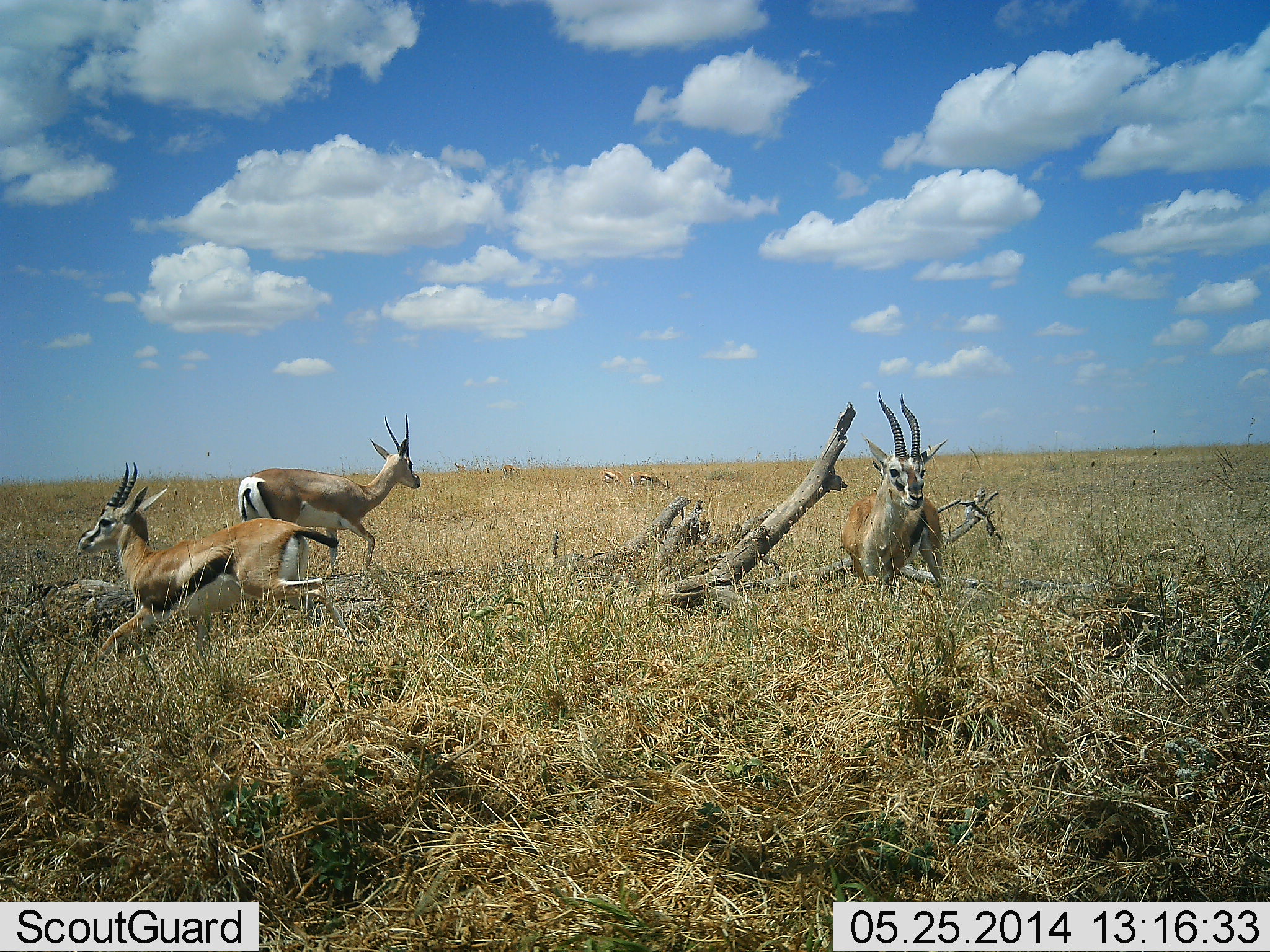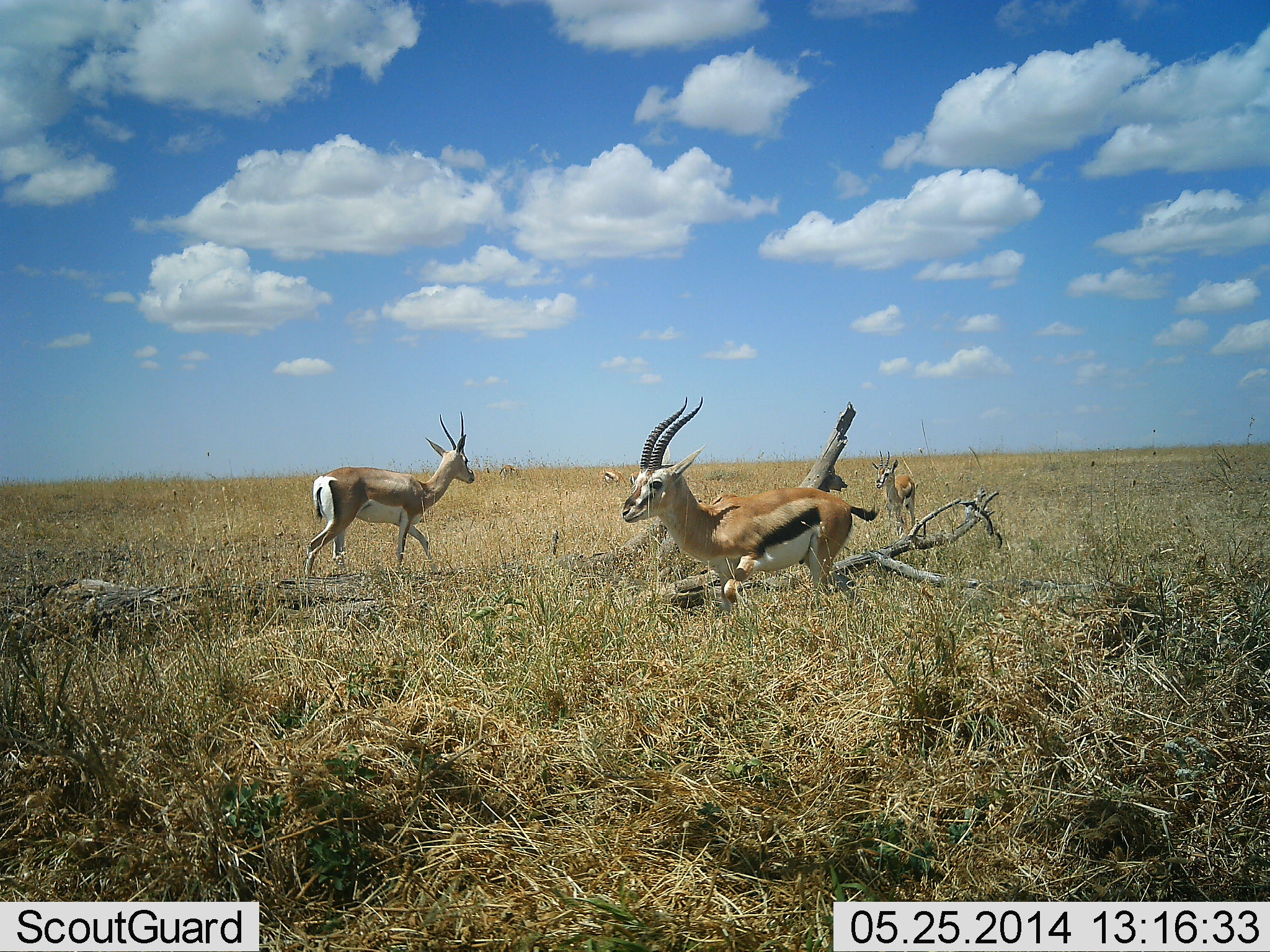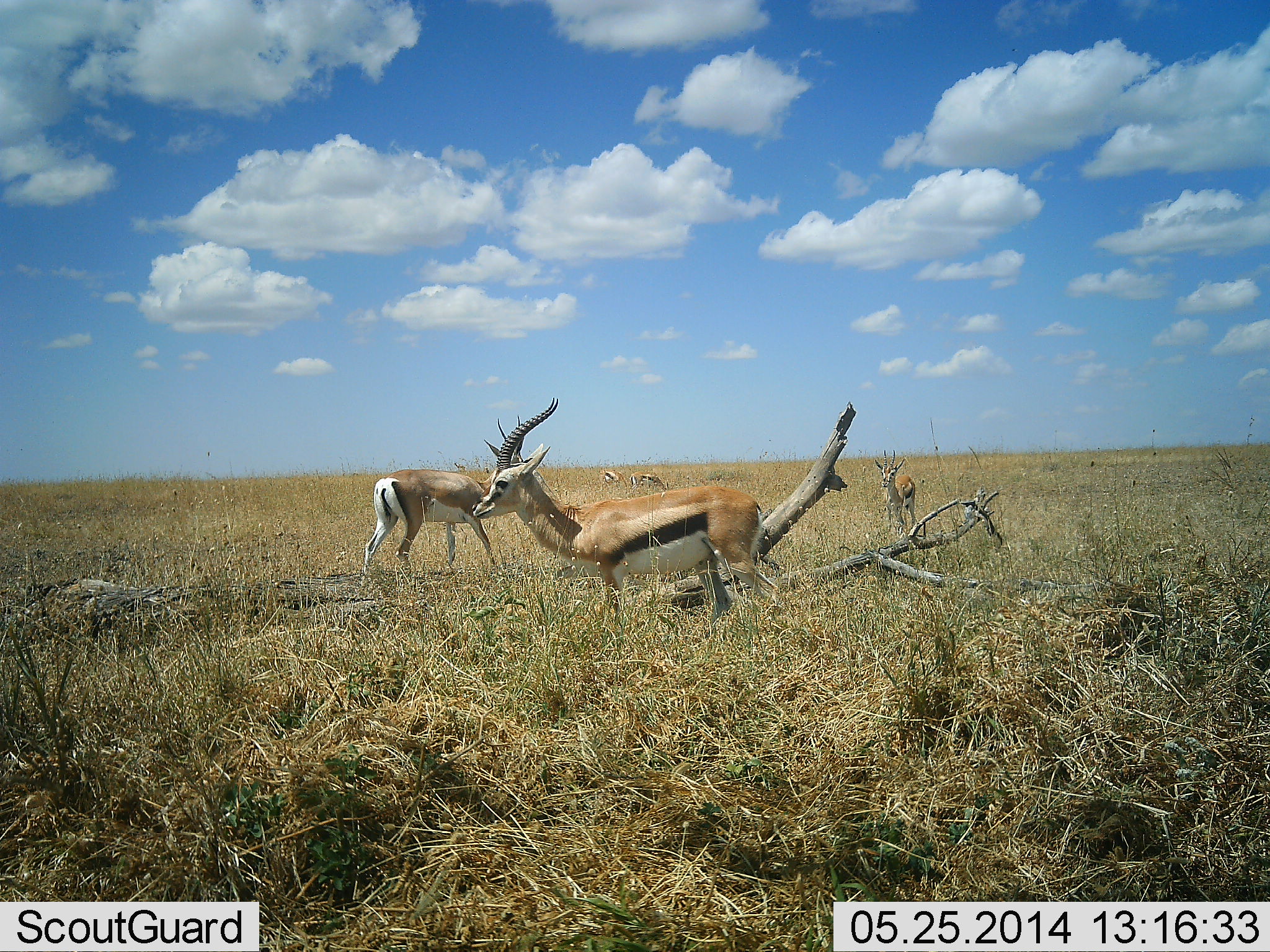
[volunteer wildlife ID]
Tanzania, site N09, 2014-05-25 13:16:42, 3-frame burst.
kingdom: Animalia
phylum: Chordata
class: Mammalia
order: Artiodactyla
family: Bovidae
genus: Eudorcas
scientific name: Eudorcas thomsonii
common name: thomson's gazelle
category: gazellethomsons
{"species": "gazellethomsons (thomson's gazelle) (Eudorcas thomsonii)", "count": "5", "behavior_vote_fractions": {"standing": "62%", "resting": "8%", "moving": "85%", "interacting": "8%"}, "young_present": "0%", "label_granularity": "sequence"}